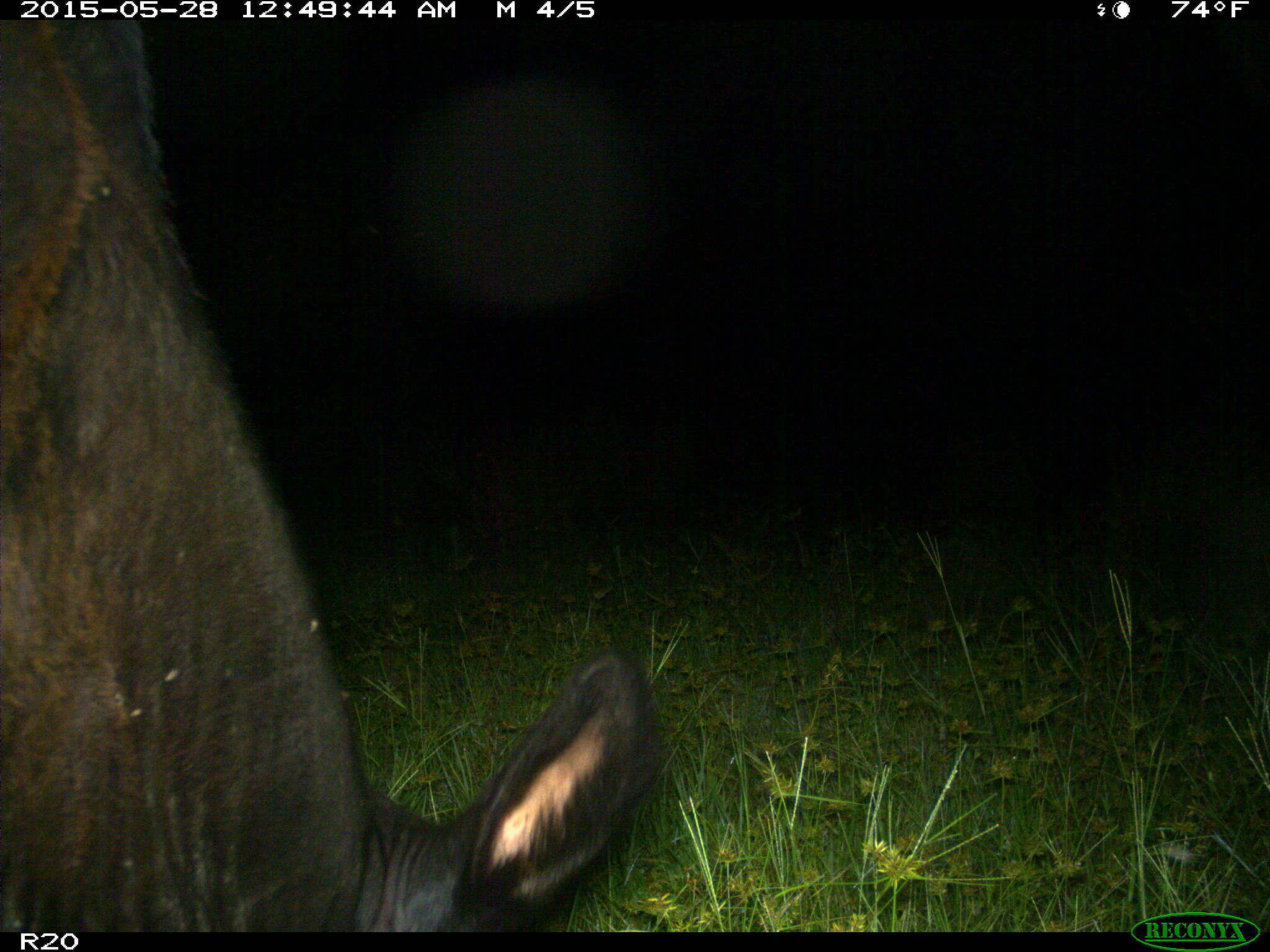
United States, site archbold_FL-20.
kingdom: Animalia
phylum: Chordata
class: Mammalia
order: Artiodactyla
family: Bovidae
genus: Bos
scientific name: Bos taurus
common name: domestic cow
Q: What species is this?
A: Bos taurus (domestic cow).